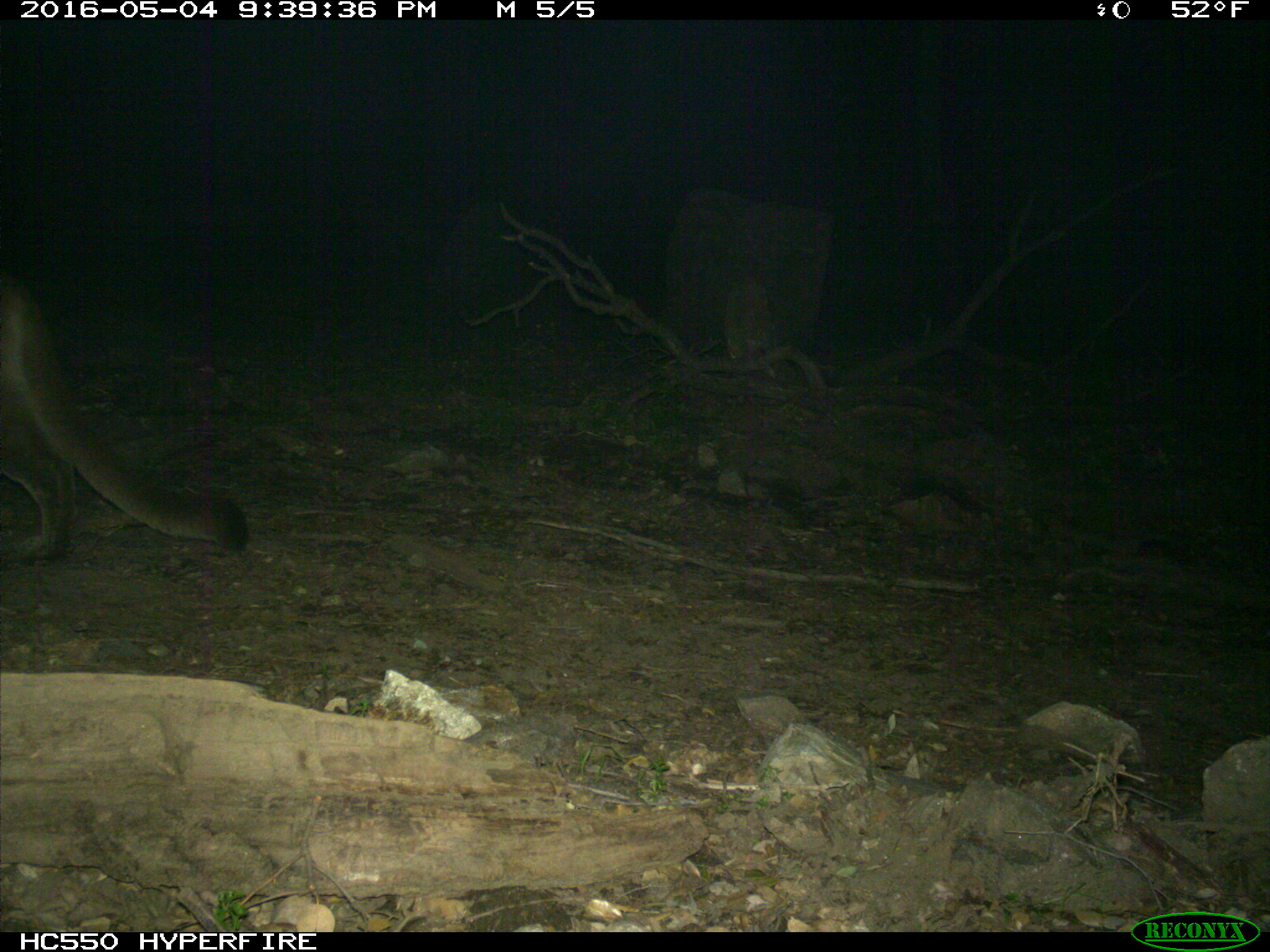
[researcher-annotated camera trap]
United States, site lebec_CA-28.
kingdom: Animalia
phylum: Chordata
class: Mammalia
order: Carnivora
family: Felidae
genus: Puma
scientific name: Puma concolor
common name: mountain lion